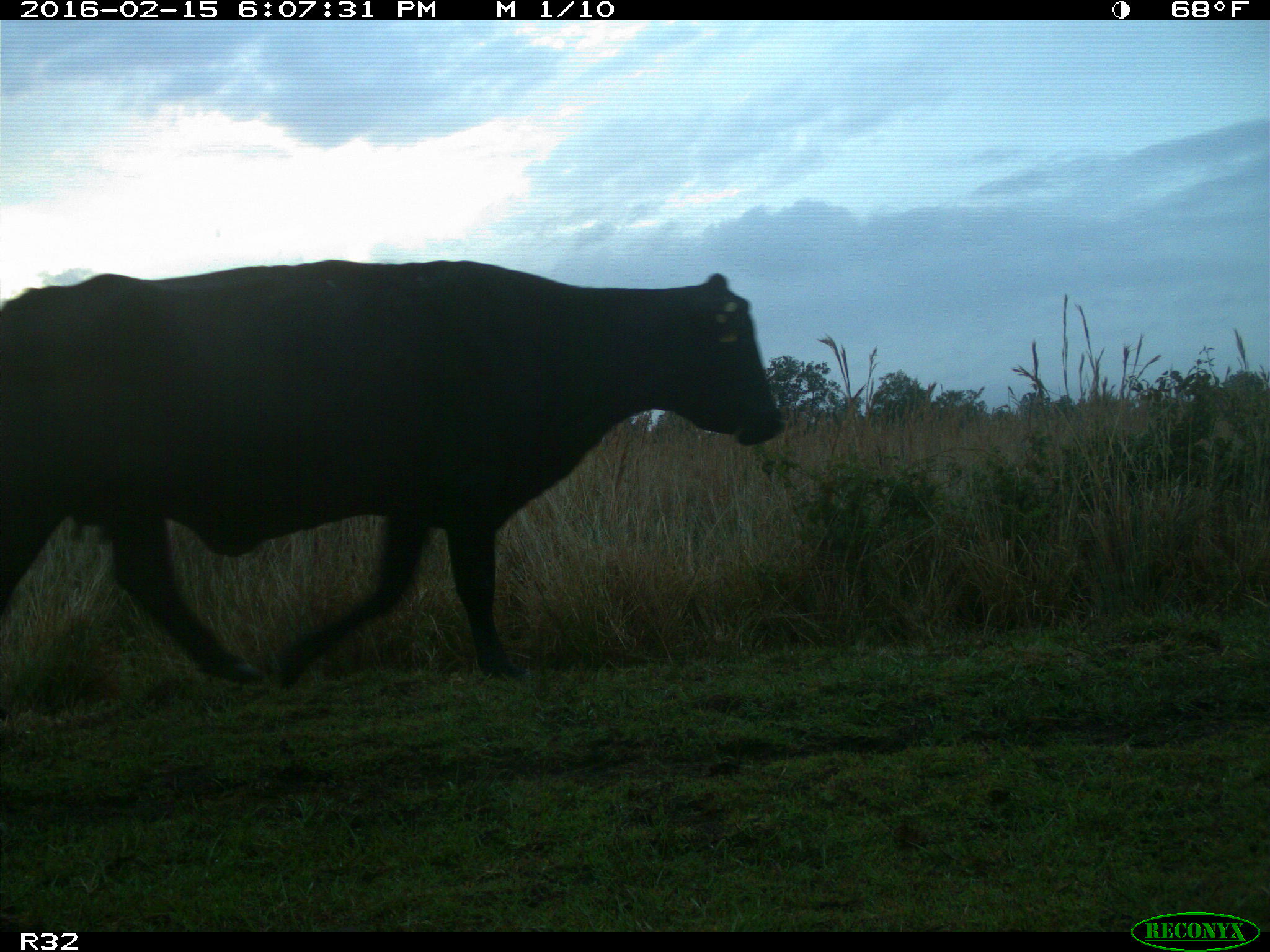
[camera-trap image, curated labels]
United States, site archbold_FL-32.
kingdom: Animalia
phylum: Chordata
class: Mammalia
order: Artiodactyla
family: Bovidae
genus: Bos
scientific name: Bos taurus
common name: domestic cow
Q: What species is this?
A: Bos taurus (domestic cow).